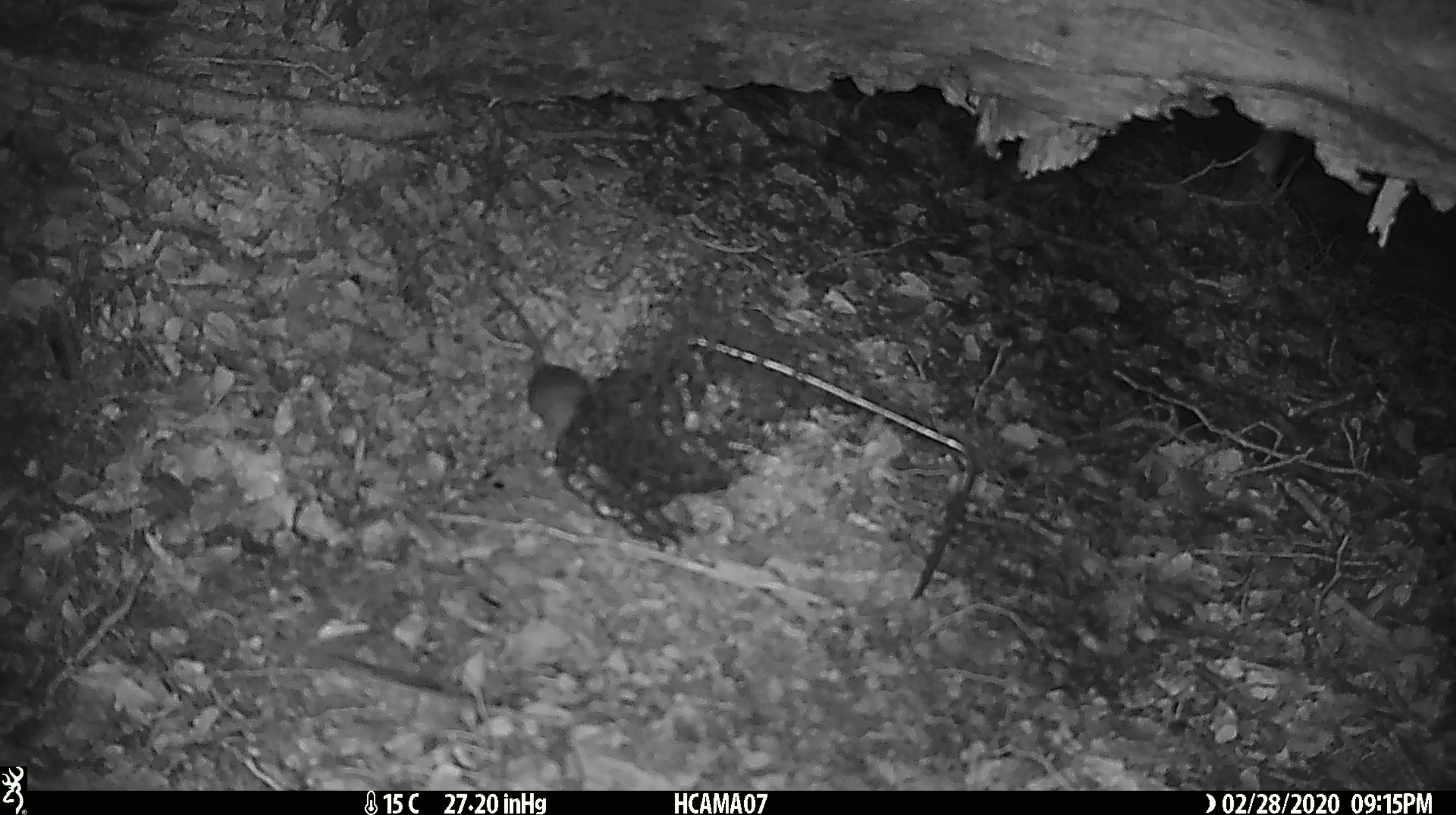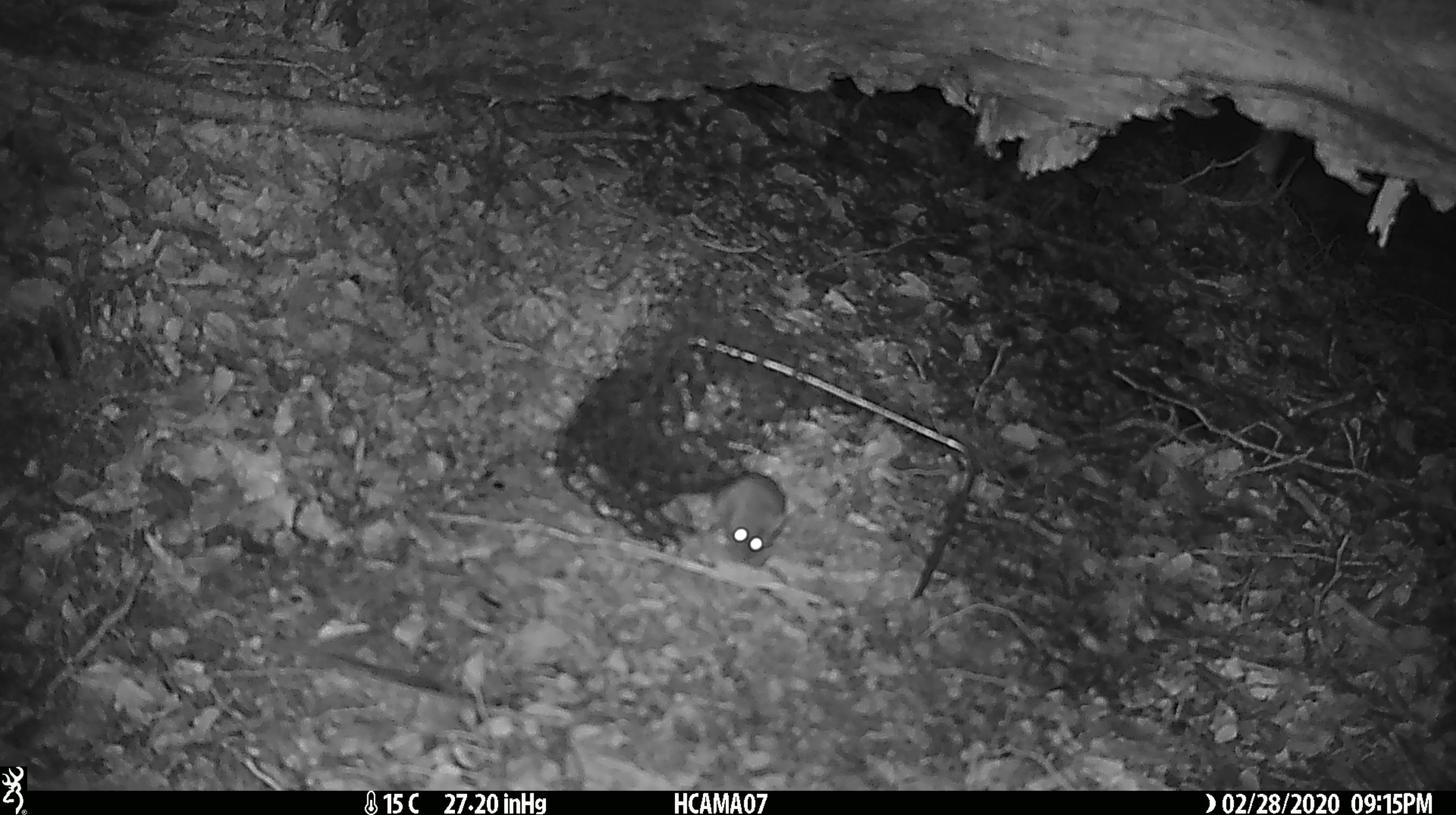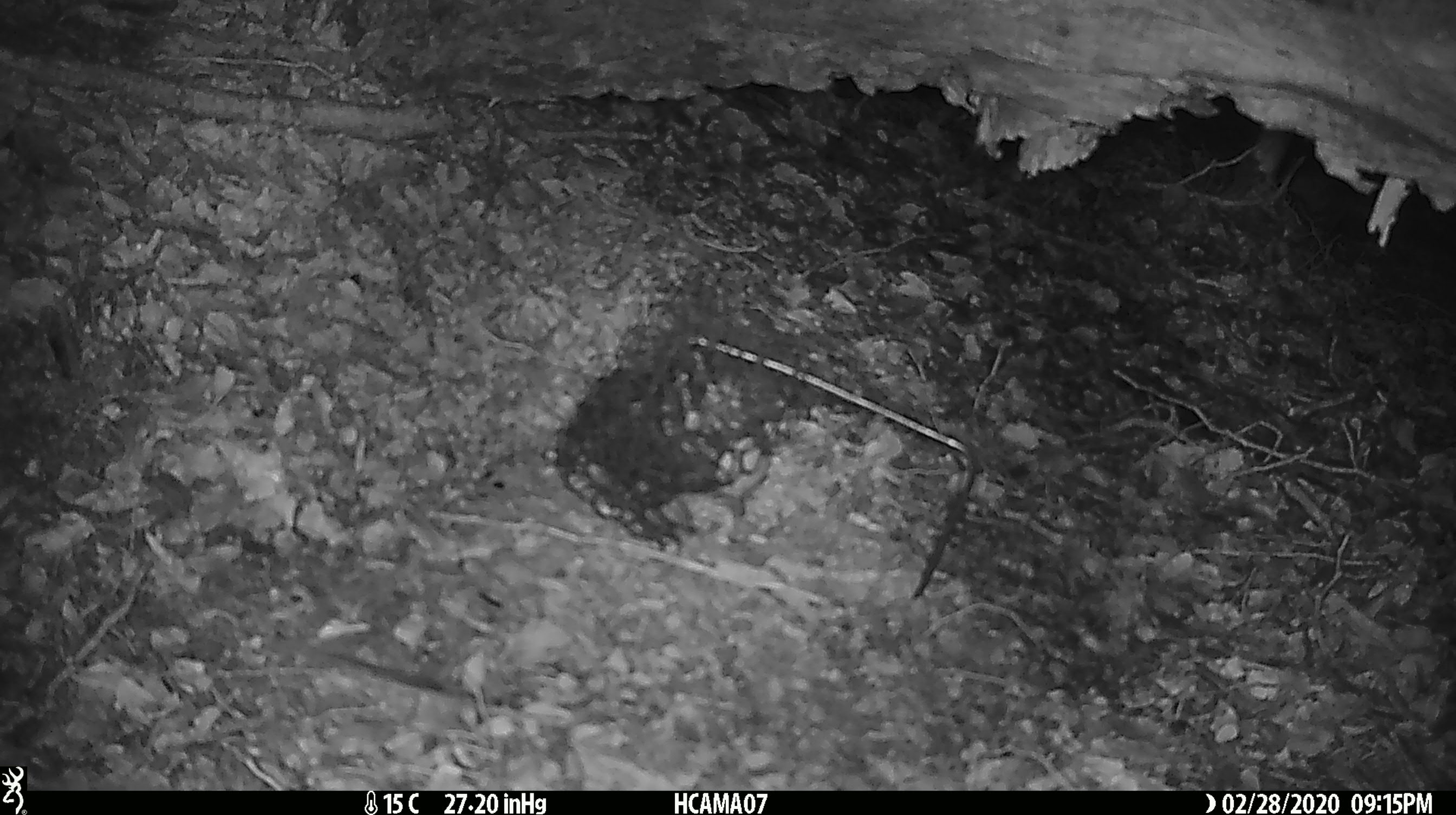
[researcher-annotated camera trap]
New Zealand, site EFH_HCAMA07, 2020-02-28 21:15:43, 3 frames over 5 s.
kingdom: Animalia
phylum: Chordata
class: Mammalia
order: Rodentia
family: Muridae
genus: Mus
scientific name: Mus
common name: mouse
Mouse (Mus).